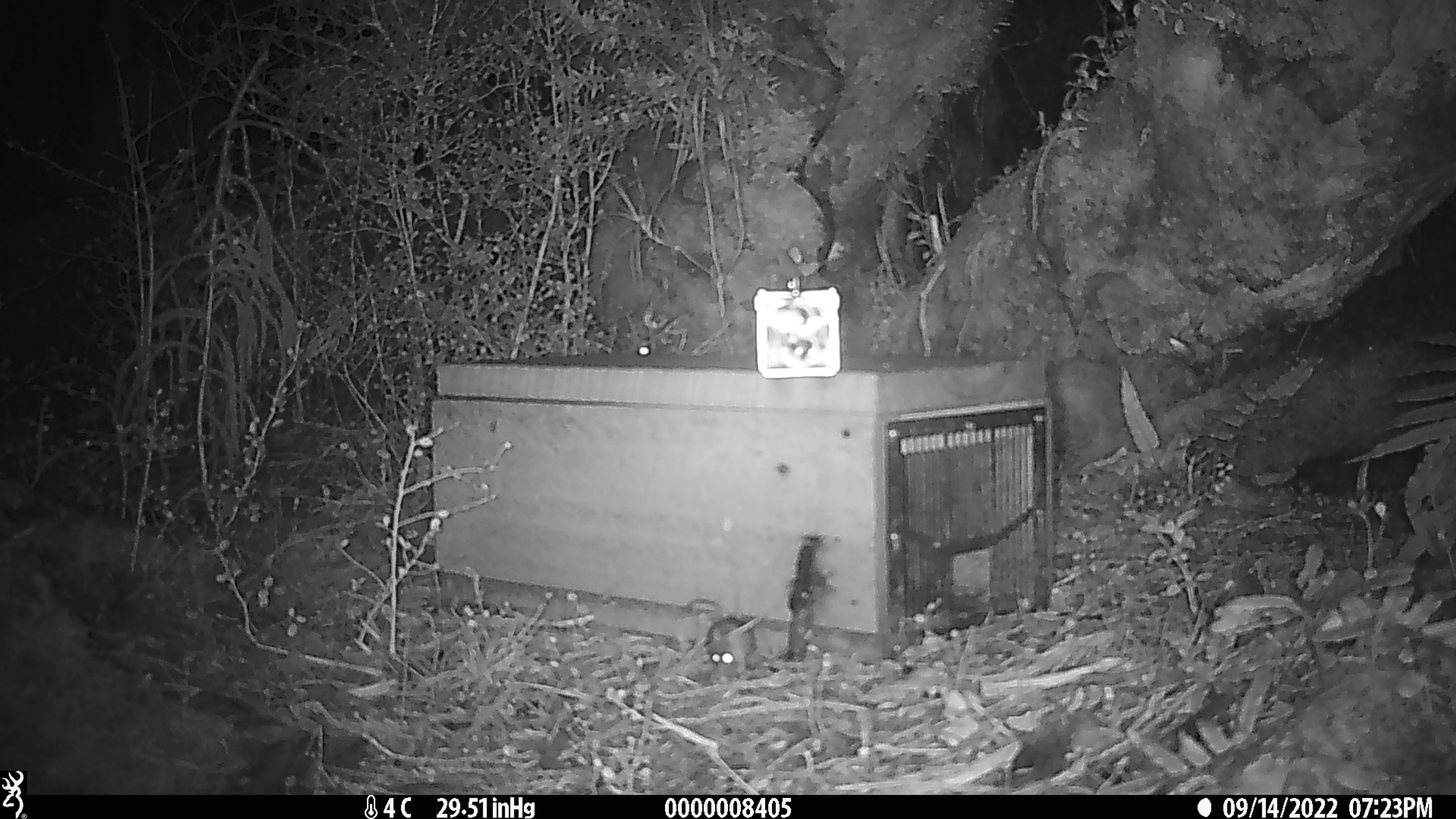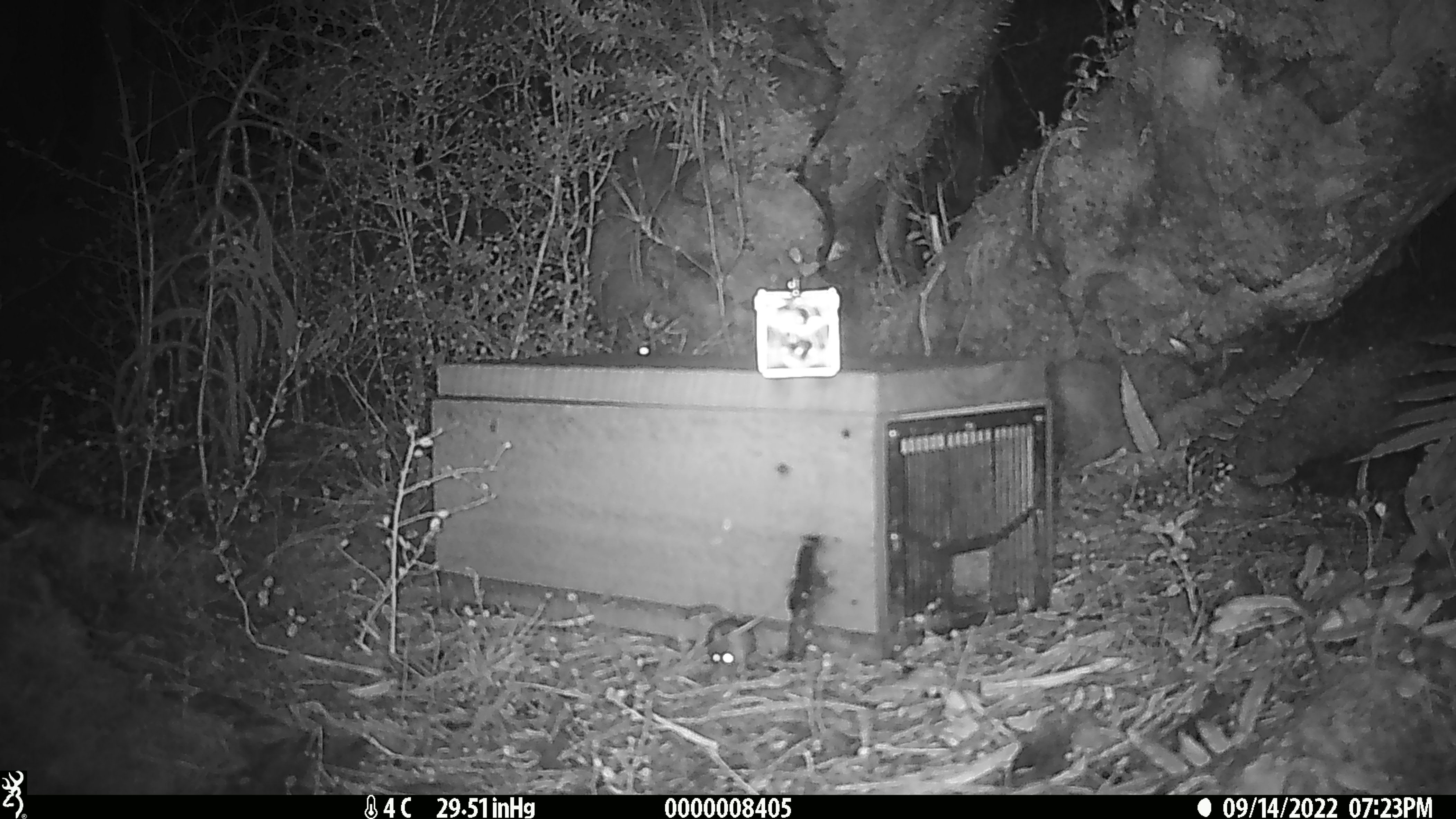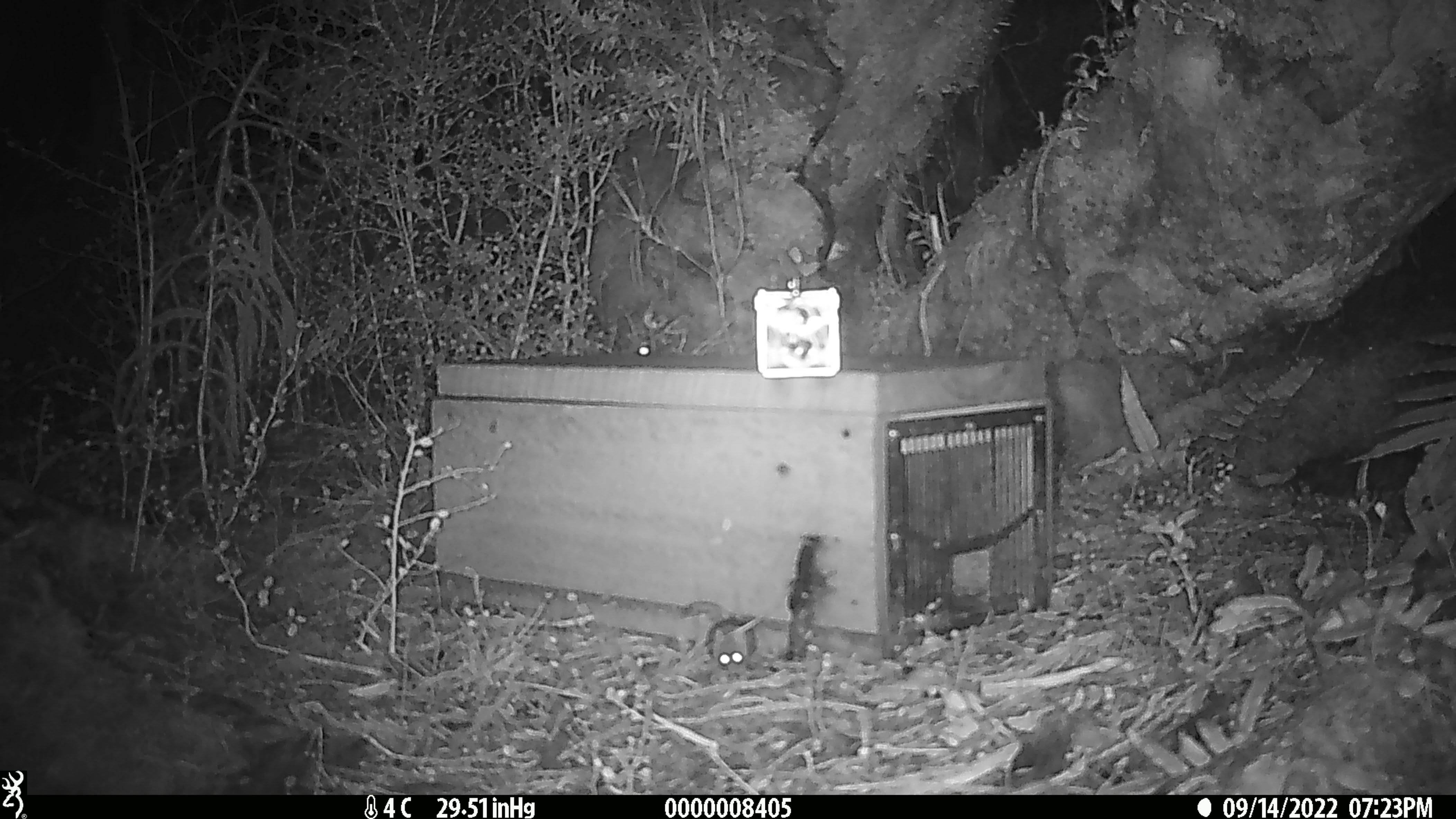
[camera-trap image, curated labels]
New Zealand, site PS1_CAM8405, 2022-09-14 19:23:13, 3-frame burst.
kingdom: Animalia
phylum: Chordata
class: Mammalia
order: Rodentia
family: Muridae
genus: Mus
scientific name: Mus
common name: mouse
Mouse (Mus).